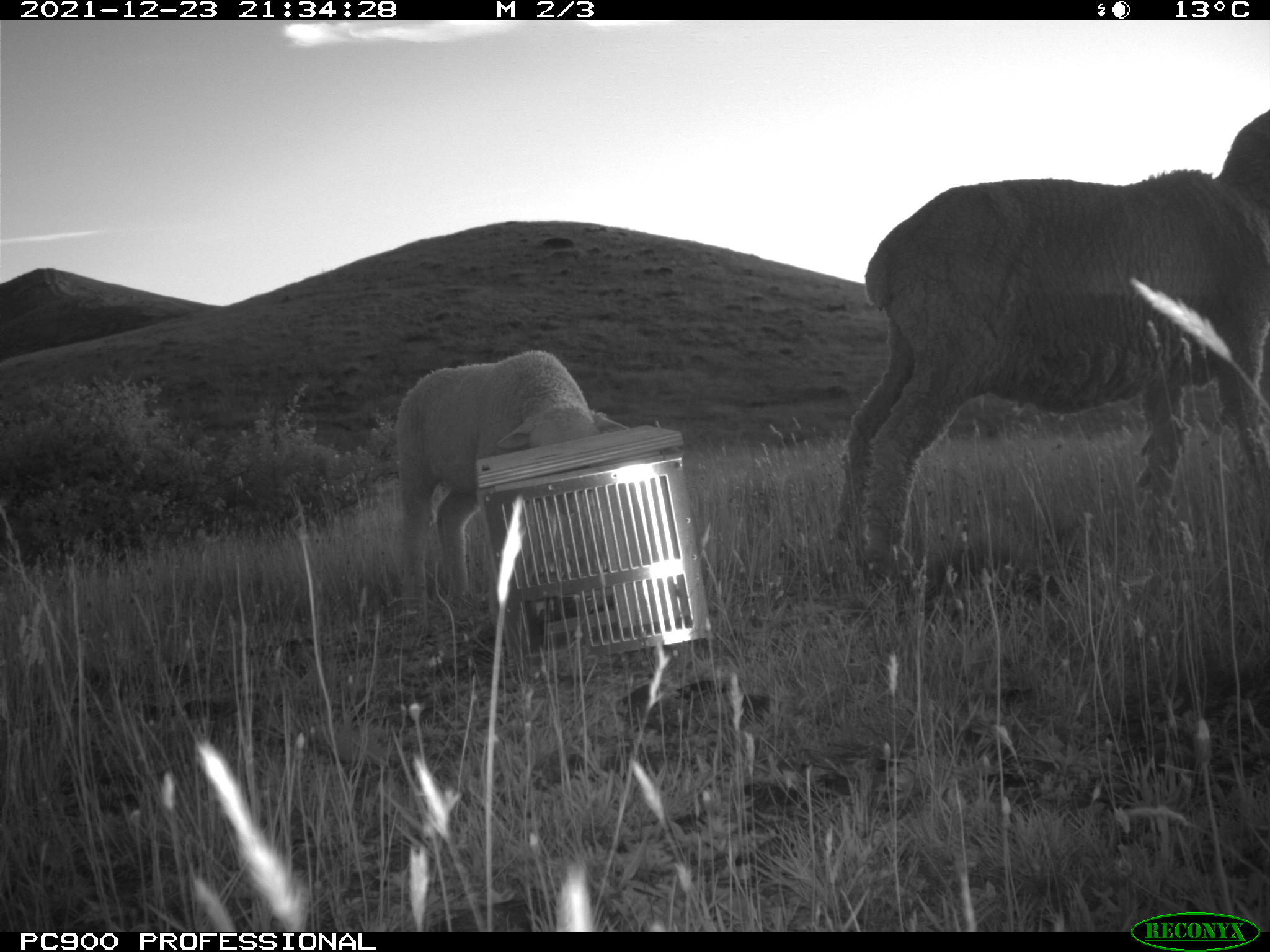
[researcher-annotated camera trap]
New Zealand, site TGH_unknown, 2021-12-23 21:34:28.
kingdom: Animalia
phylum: Chordata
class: Mammalia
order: Artiodactyla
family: Bovidae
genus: Ovis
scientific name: Ovis aries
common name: domestic sheep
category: sheep